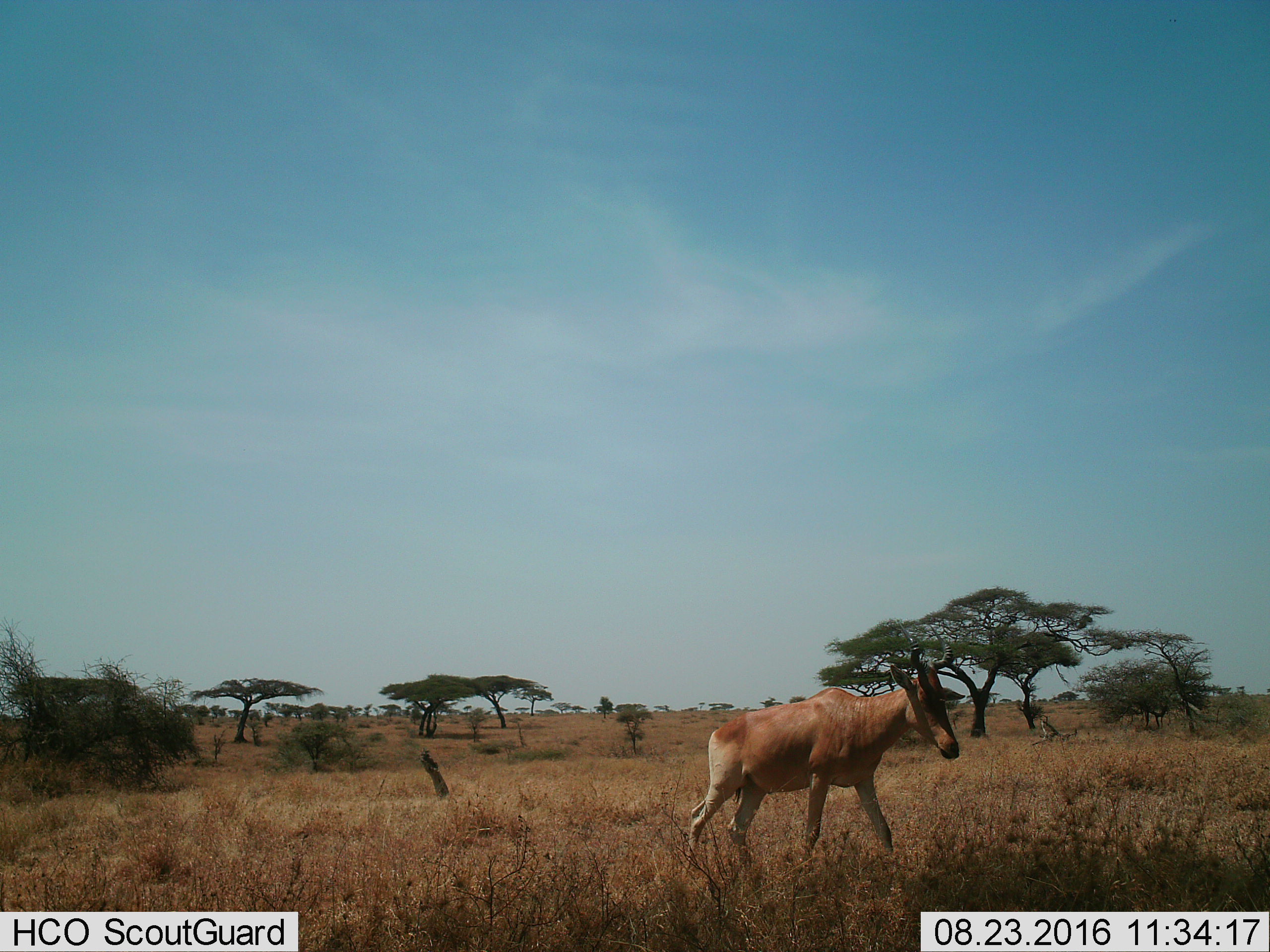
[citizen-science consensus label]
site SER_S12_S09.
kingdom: Animalia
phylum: Chordata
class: Mammalia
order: Artiodactyla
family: Bovidae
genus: Alcelaphus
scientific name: Alcelaphus buselaphus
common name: hartebeest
Hartebeest (Alcelaphus buselaphus), count 1. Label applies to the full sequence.